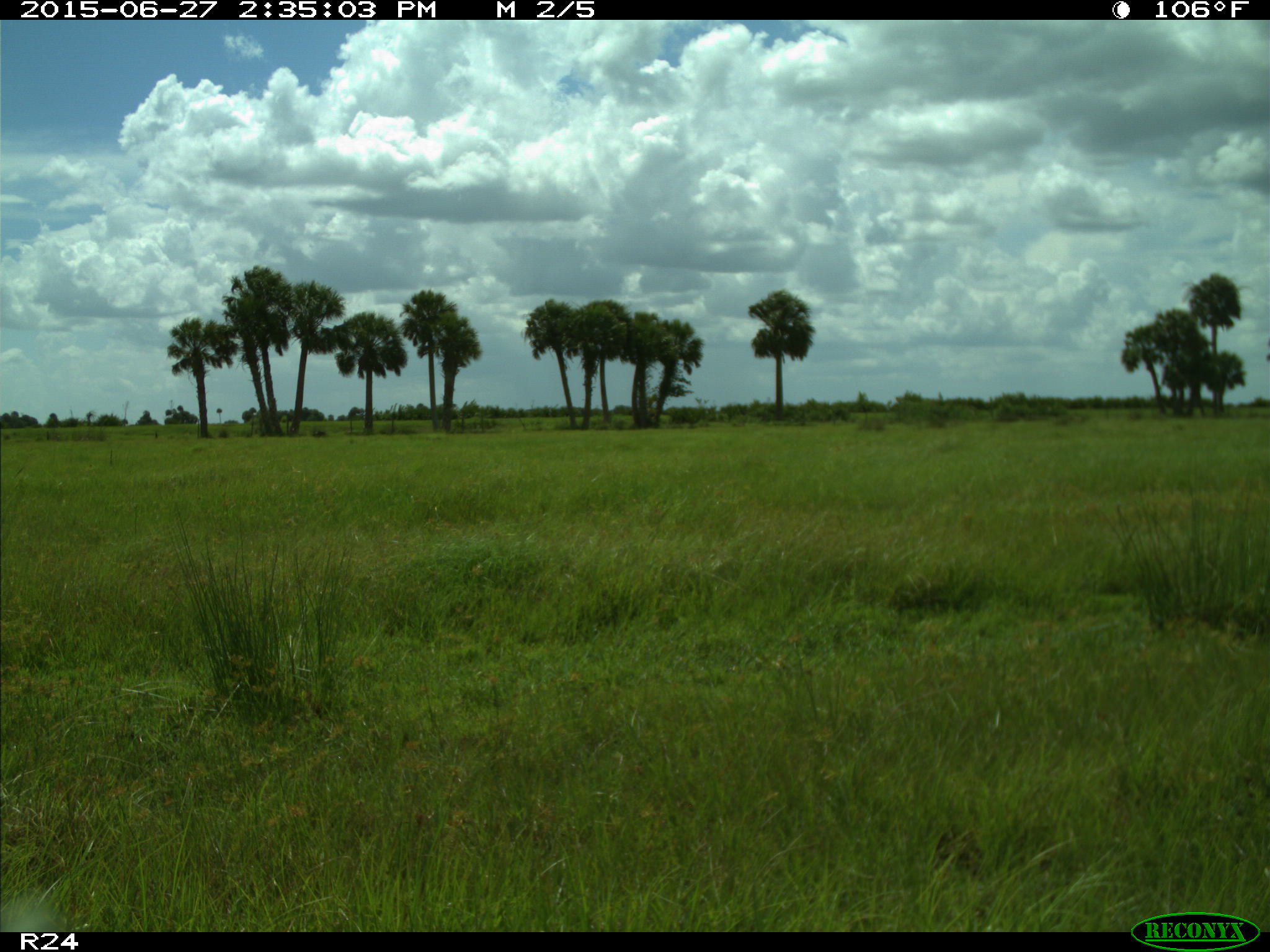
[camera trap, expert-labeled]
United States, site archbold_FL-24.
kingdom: Animalia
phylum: Chordata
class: Mammalia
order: Artiodactyla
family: Bovidae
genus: Bos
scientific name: Bos taurus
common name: domestic cow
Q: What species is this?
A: Bos taurus (domestic cow).